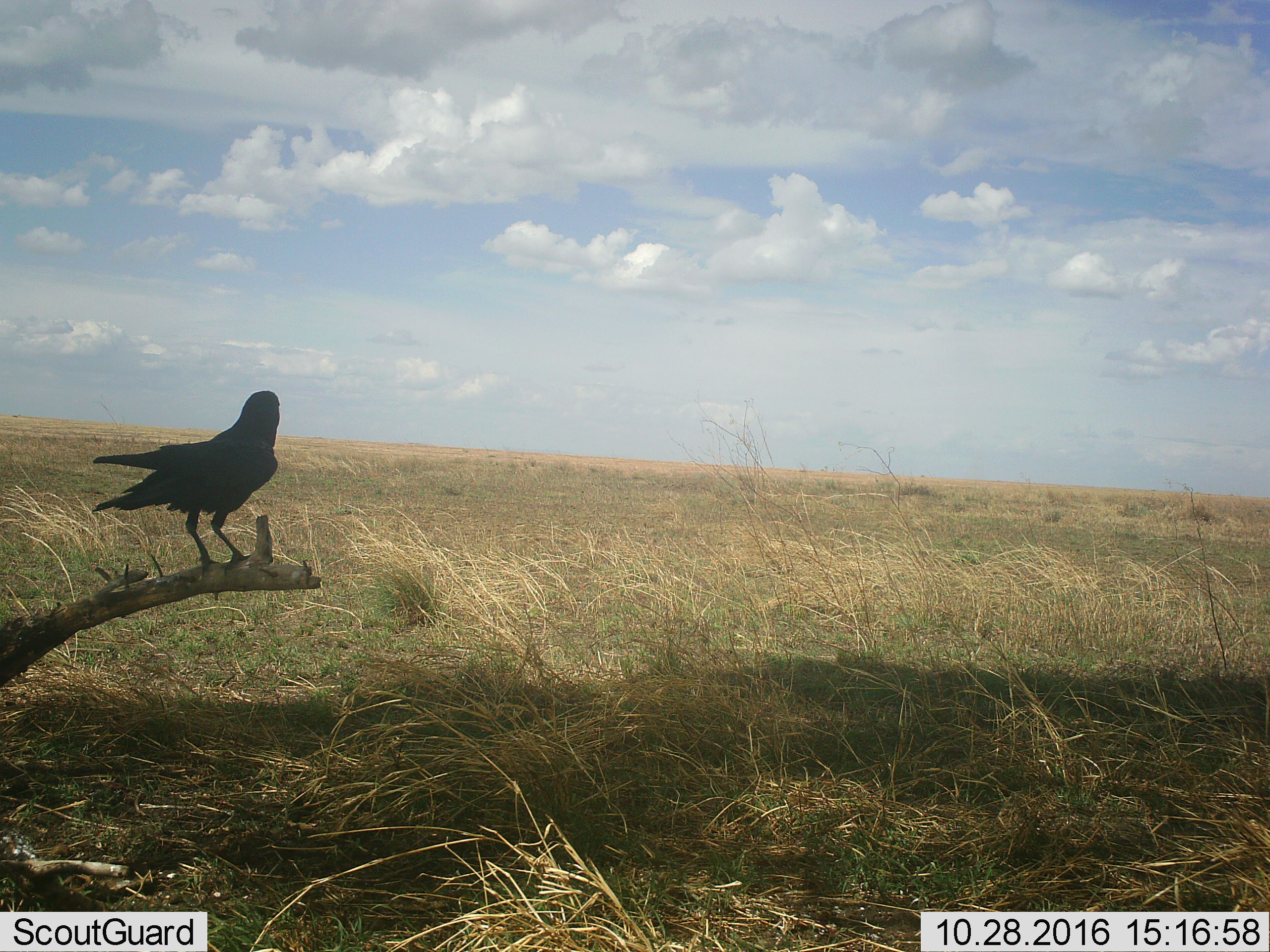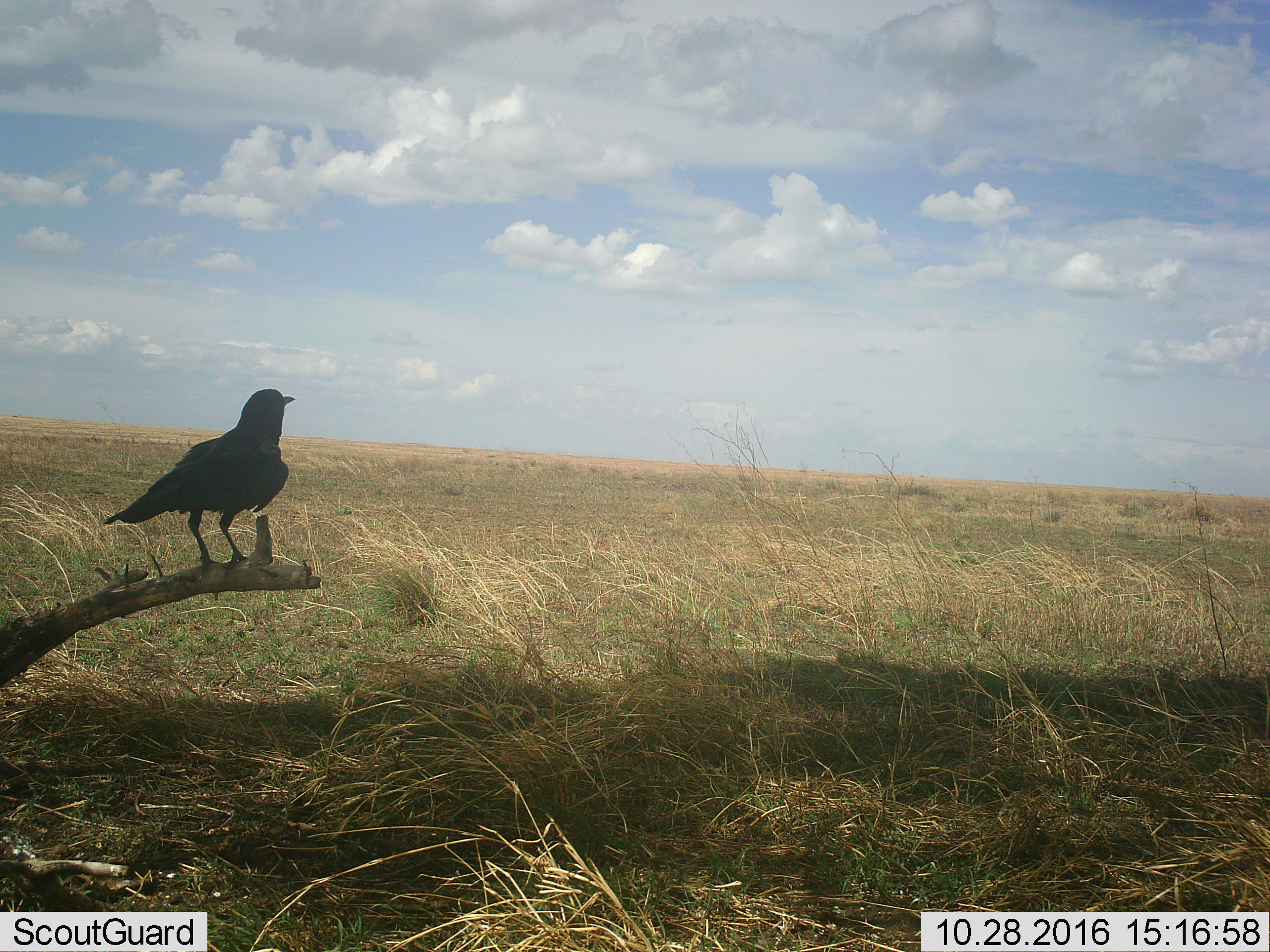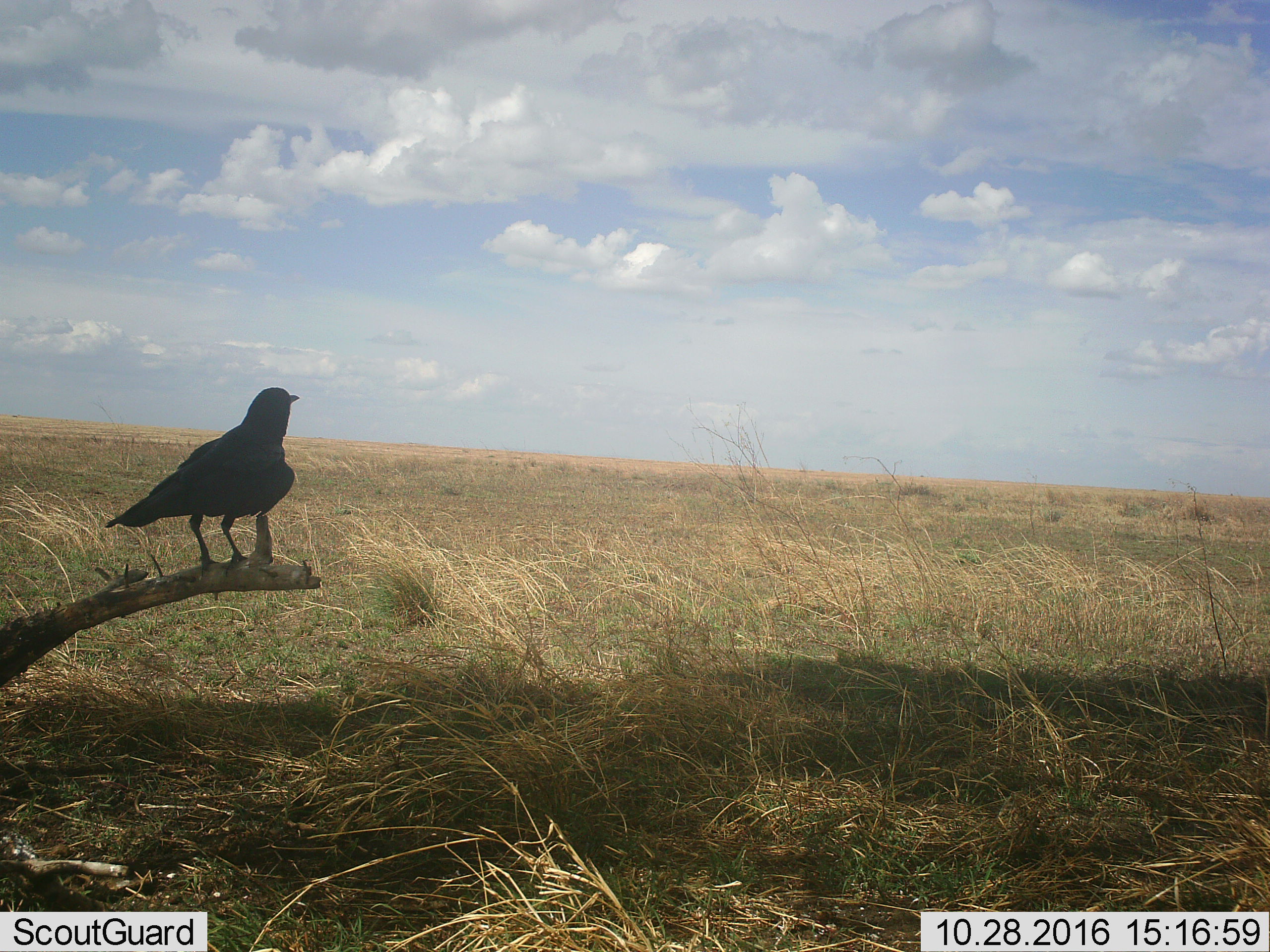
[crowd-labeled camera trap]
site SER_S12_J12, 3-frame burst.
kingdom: Animalia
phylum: Chordata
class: Aves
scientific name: Aves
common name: bird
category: birdother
Birdother (bird) (Aves), count 1. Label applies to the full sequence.